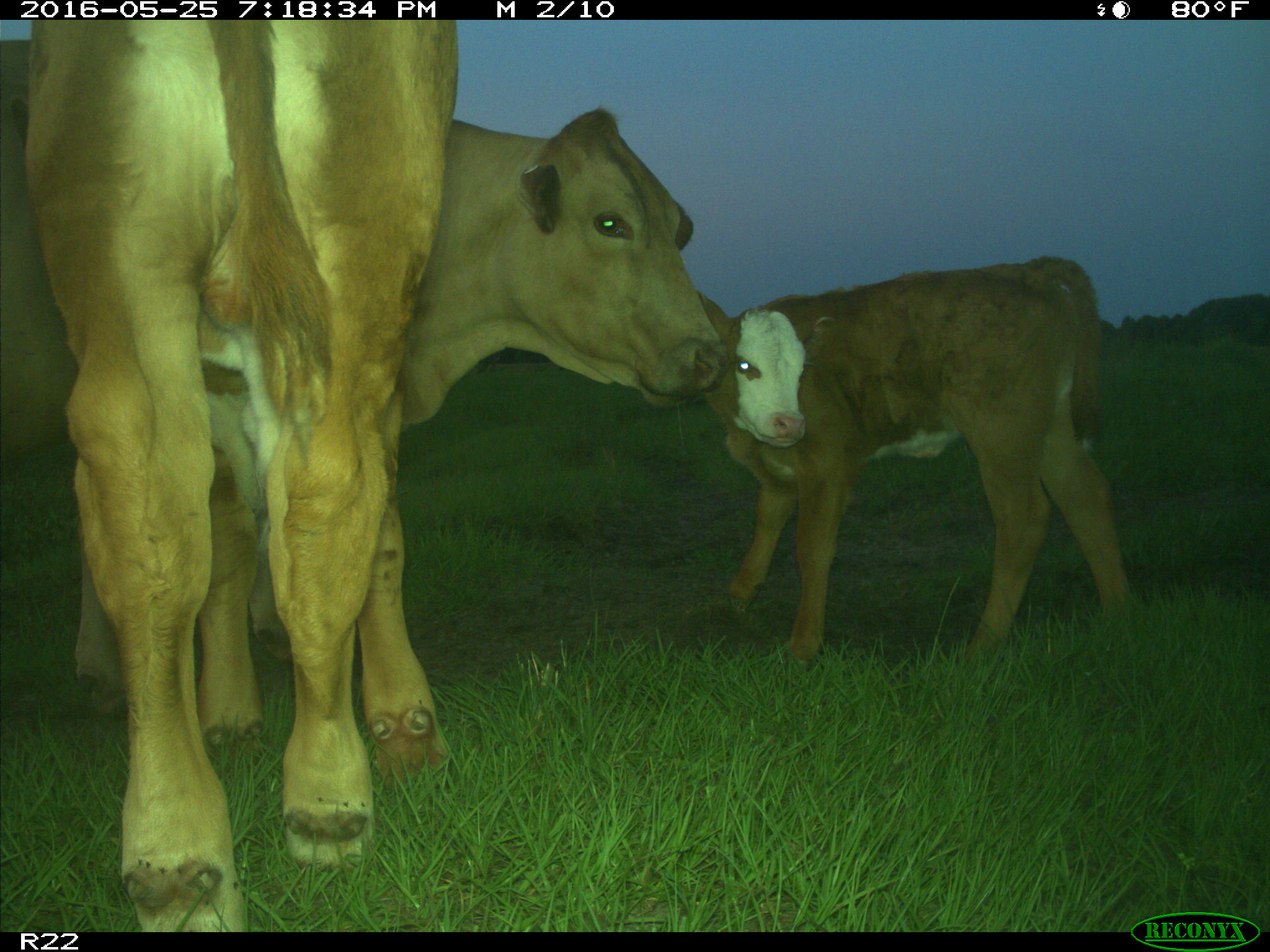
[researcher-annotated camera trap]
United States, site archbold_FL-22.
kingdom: Animalia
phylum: Chordata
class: Mammalia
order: Artiodactyla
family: Bovidae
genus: Bos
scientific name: Bos taurus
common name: domestic cow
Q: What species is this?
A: Bos taurus (domestic cow).